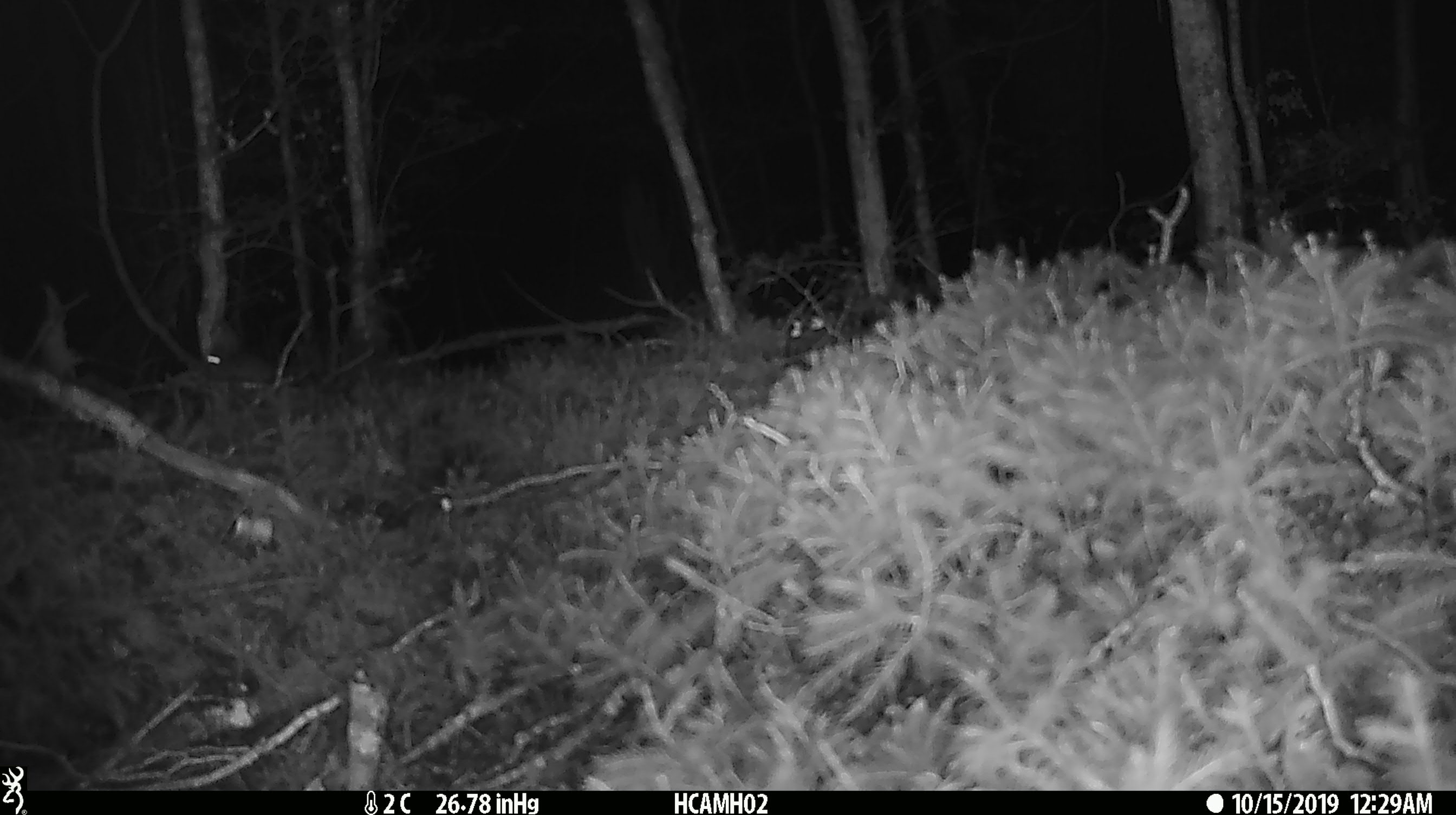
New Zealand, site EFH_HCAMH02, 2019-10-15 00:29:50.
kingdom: Animalia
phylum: Chordata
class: Mammalia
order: Rodentia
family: Muridae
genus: Mus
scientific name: Mus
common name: mouse